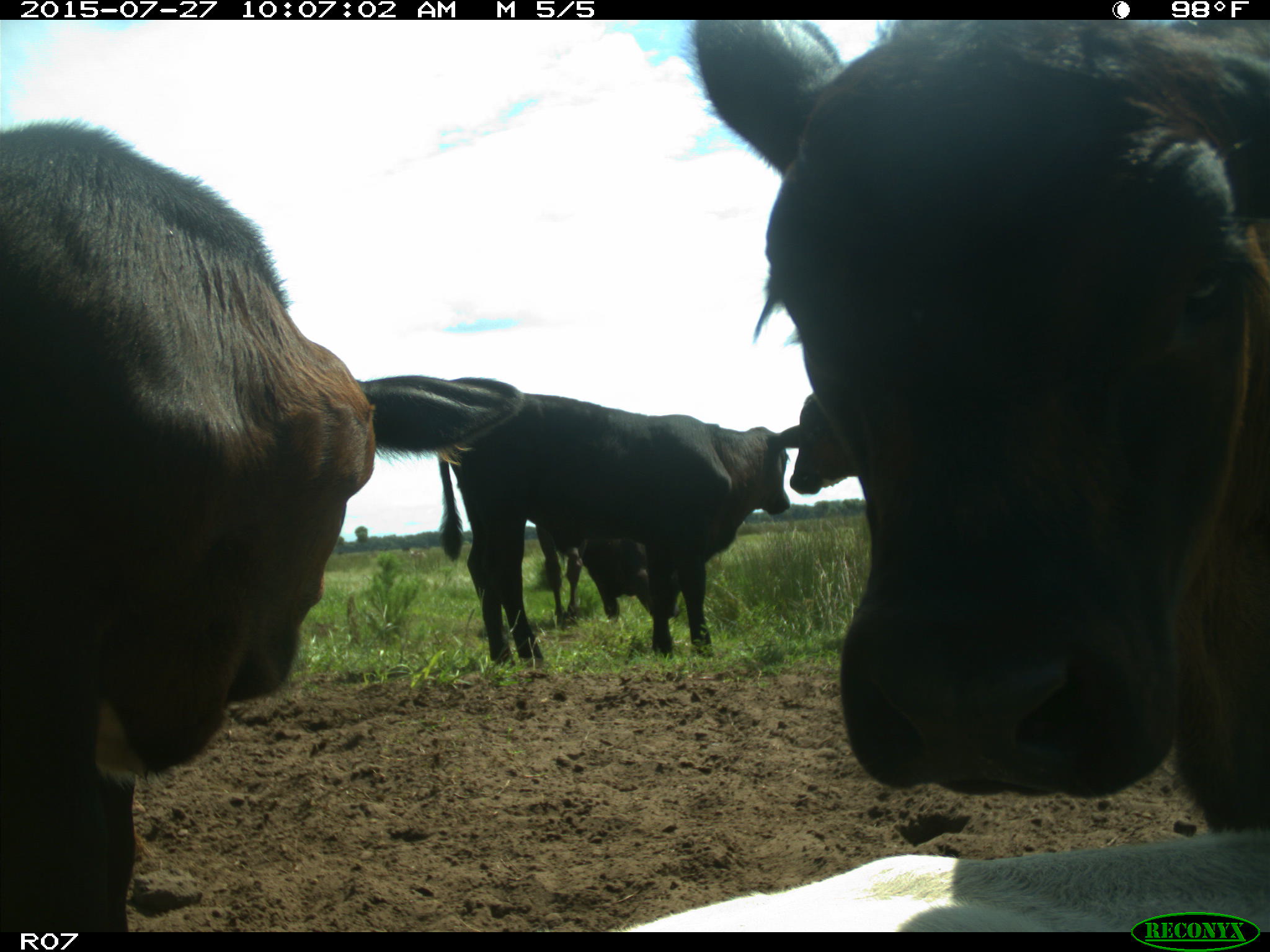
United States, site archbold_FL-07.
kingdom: Animalia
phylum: Chordata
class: Mammalia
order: Artiodactyla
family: Bovidae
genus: Bos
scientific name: Bos taurus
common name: domestic cow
Bos taurus (domestic cow).